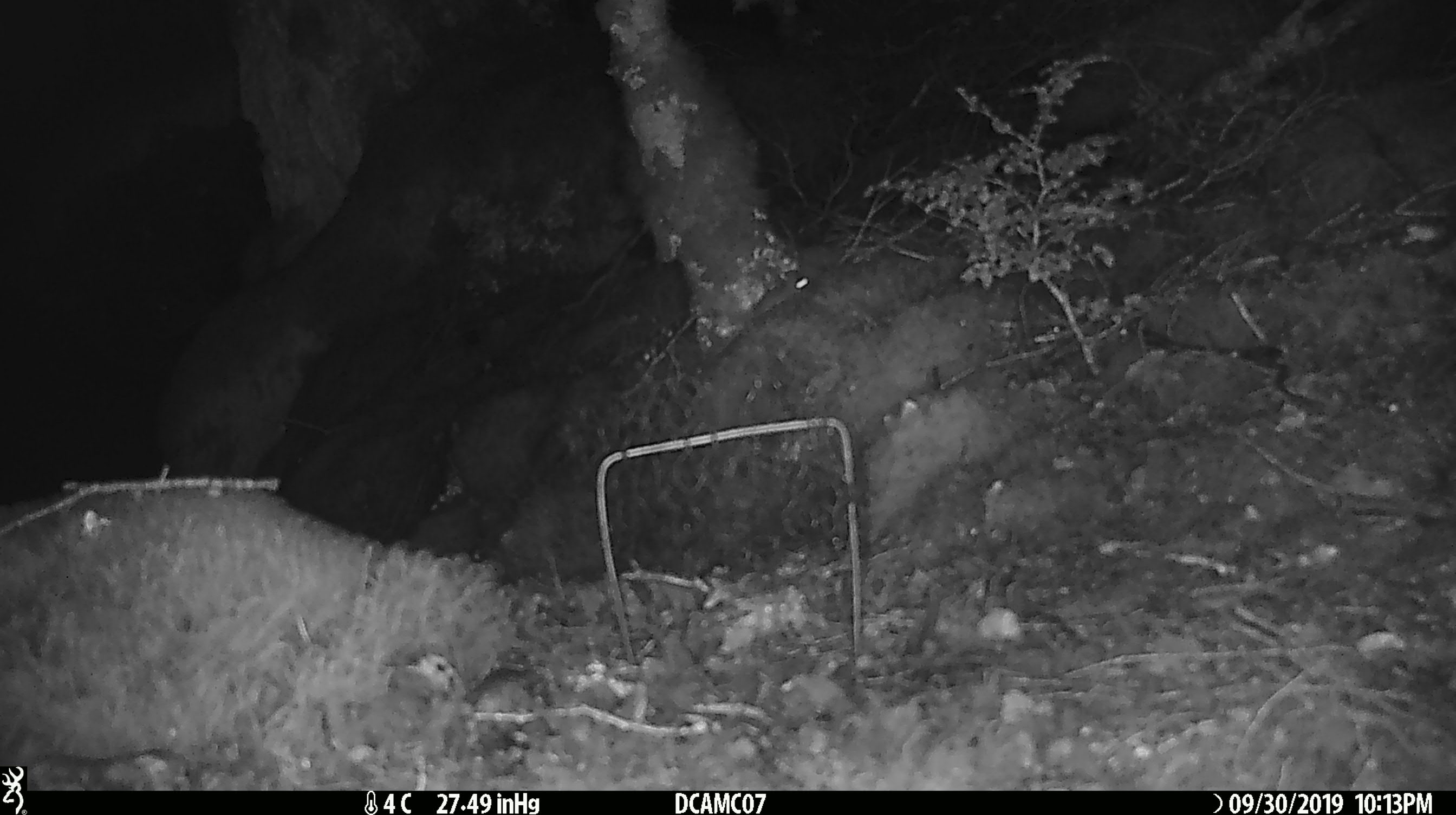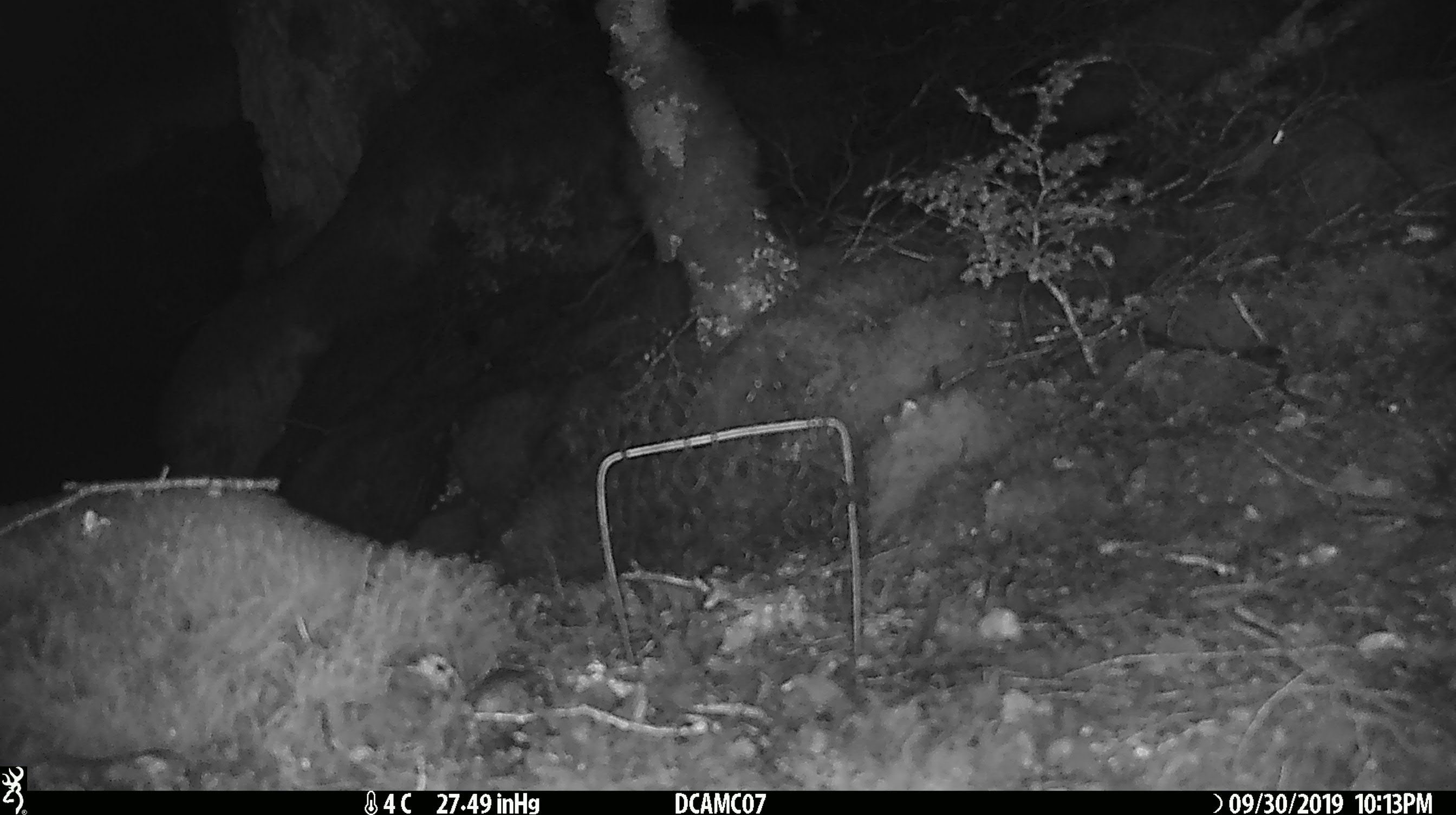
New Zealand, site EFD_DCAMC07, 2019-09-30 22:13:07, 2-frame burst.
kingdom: Animalia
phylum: Chordata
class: Mammalia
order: Rodentia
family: Muridae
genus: Mus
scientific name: Mus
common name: mouse